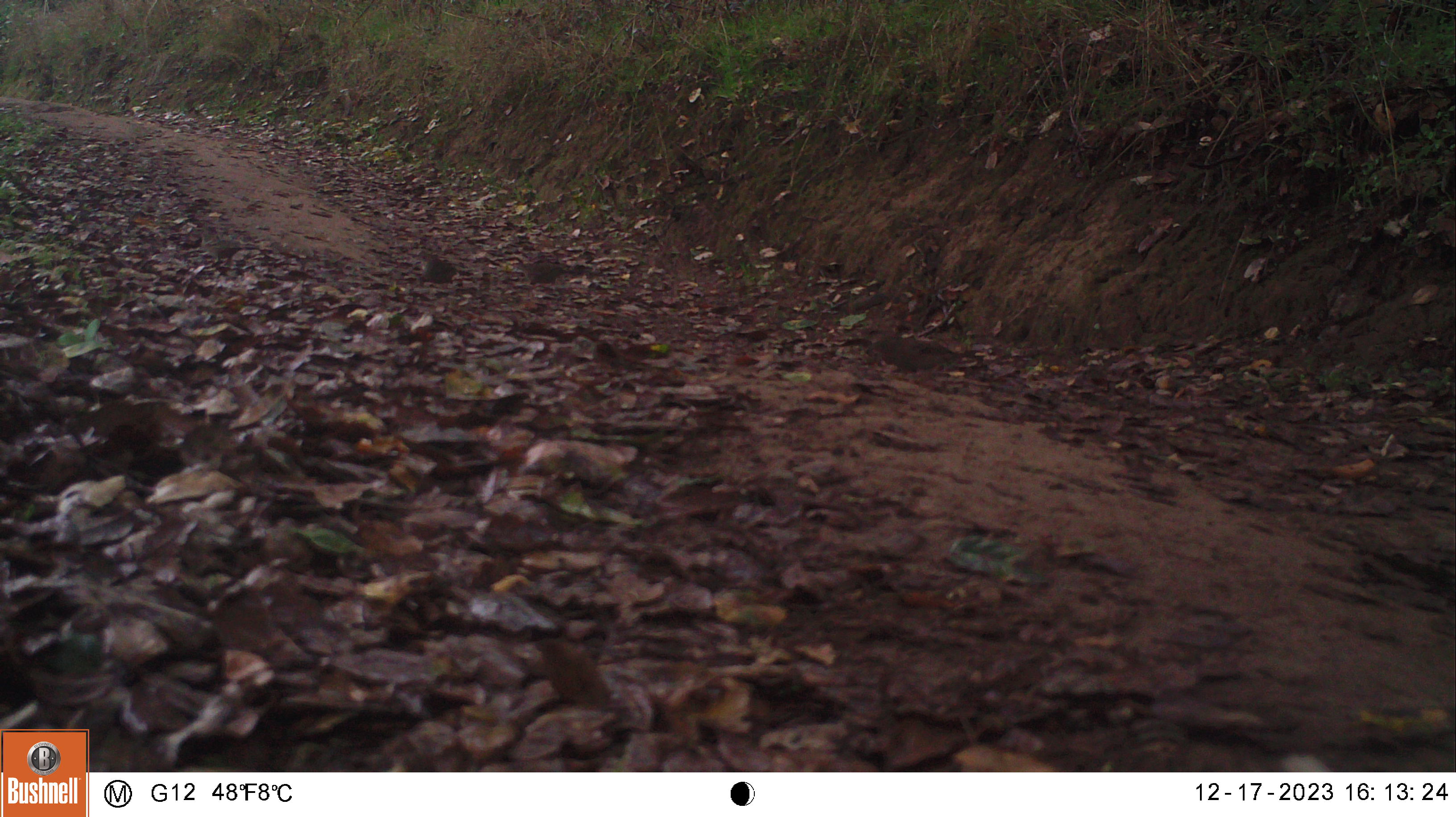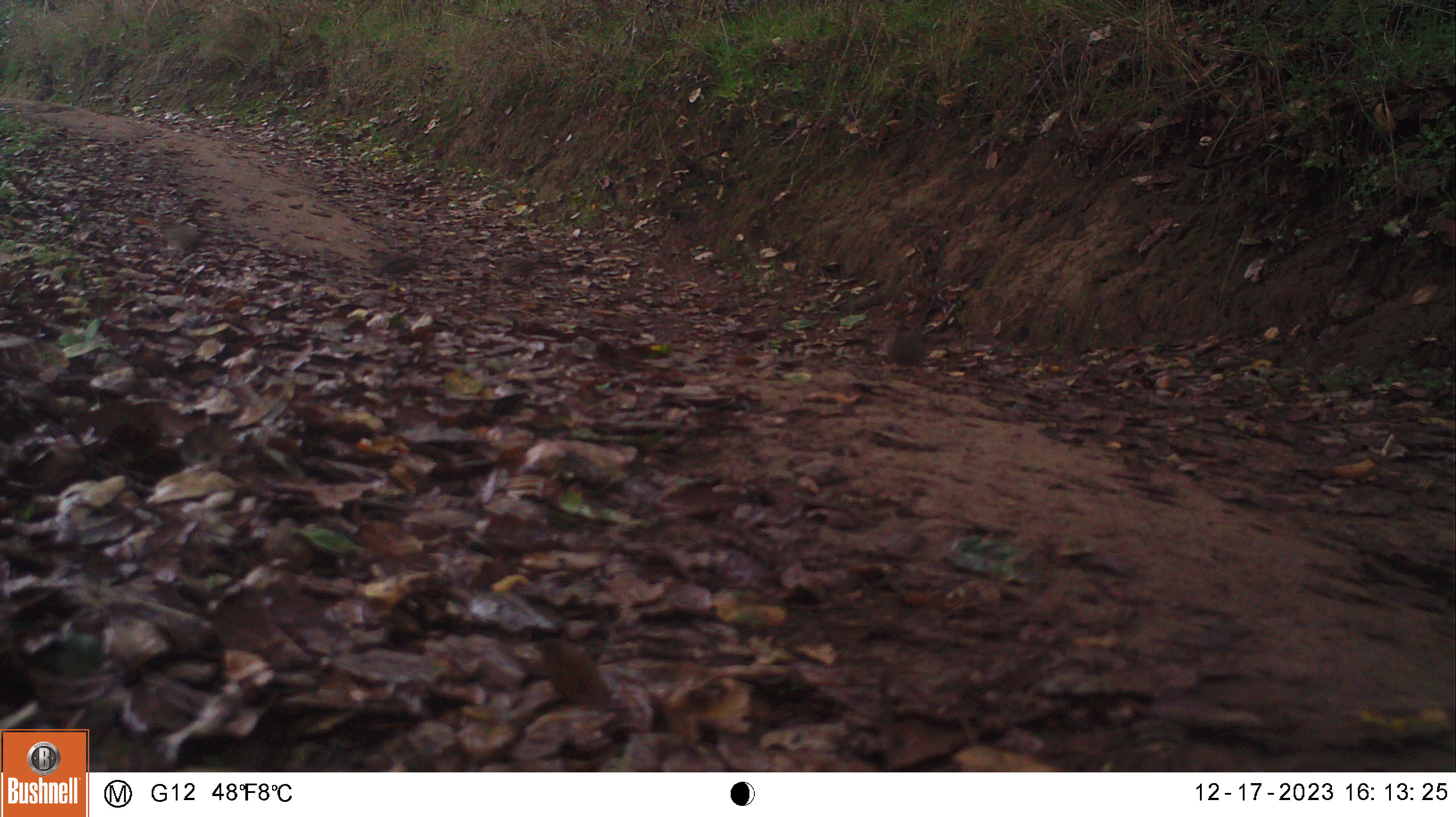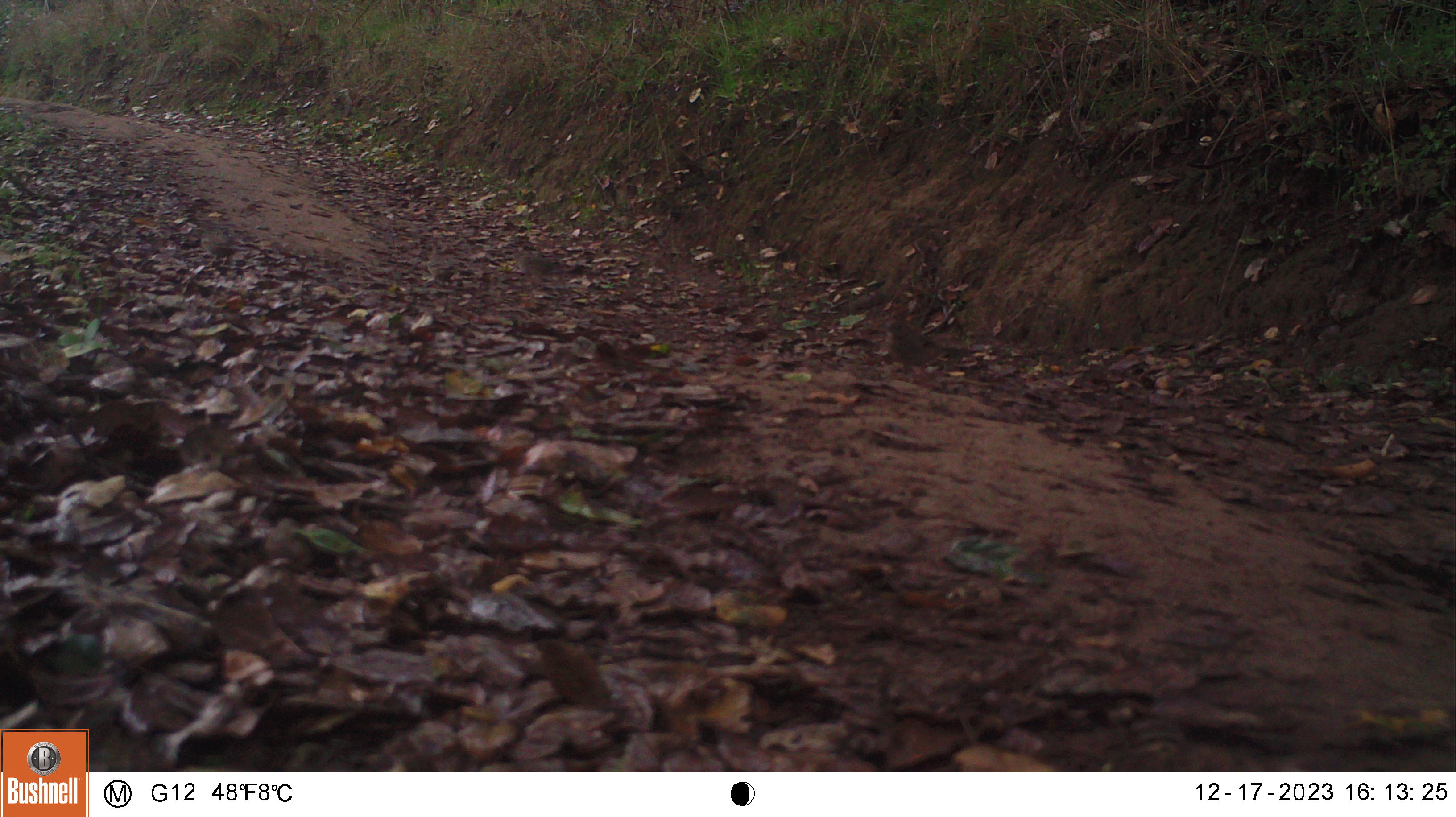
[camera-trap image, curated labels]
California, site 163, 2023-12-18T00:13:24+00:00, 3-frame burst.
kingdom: Animalia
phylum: Chordata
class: Aves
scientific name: Aves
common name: bird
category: unknown bird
Unknown bird (bird) (Aves).